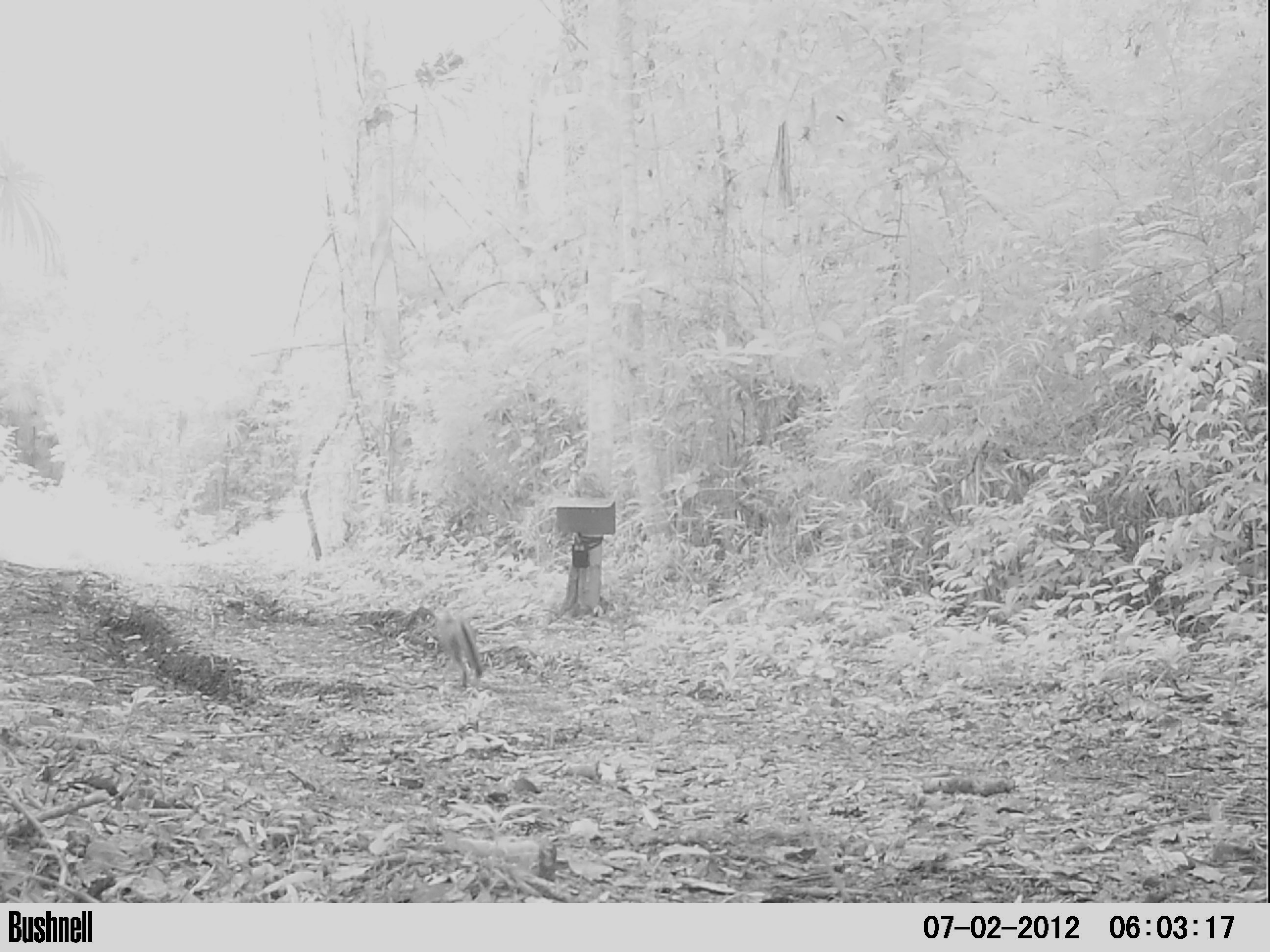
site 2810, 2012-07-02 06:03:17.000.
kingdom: Animalia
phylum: Chordata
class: Mammalia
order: Carnivora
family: Canidae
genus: Urocyon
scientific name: Urocyon cinereoargenteus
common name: gray fox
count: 1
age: adult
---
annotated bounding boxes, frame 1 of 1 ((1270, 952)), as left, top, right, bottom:
urocyon cinereoargenteus: 424, 605, 487, 691